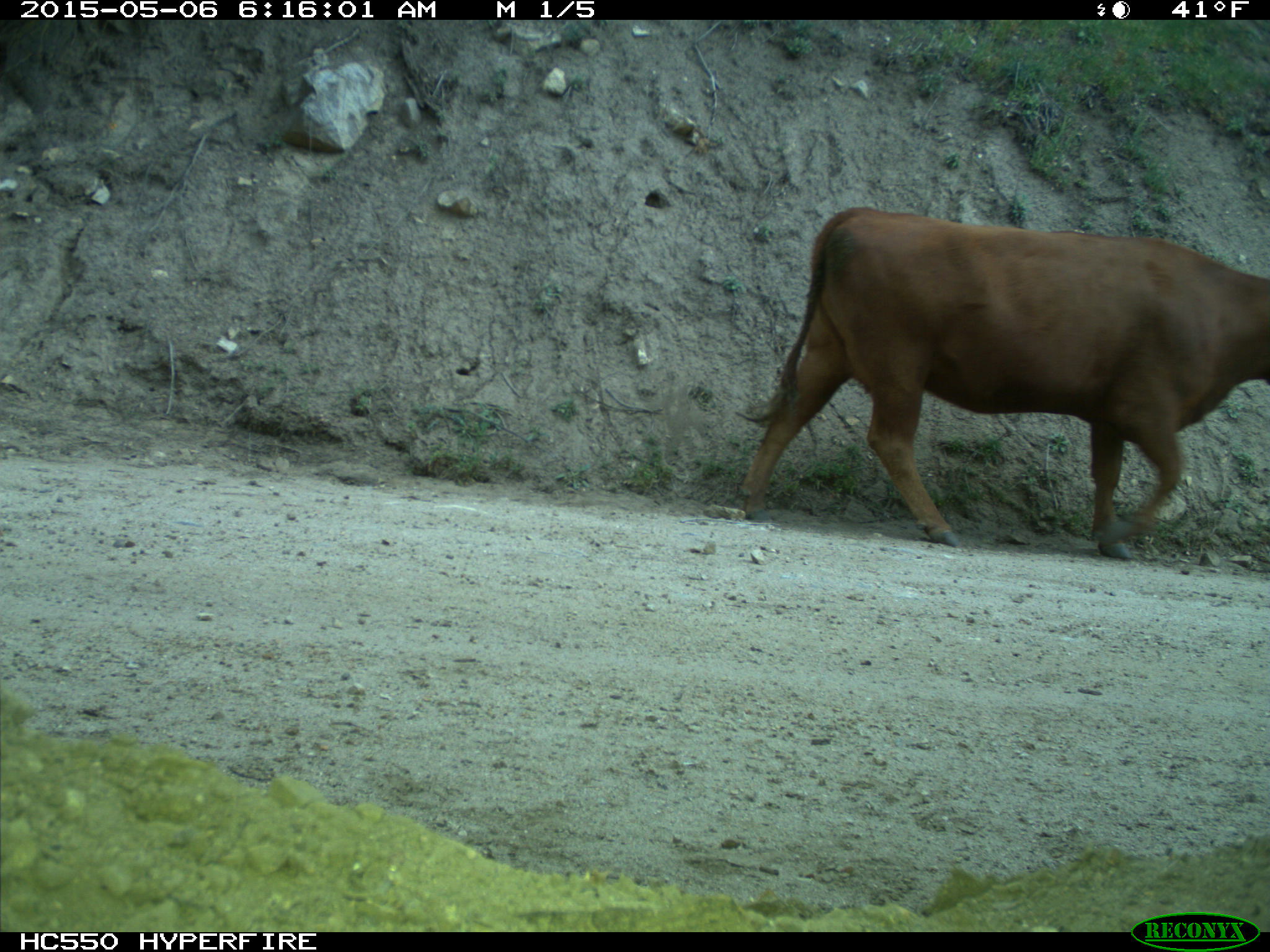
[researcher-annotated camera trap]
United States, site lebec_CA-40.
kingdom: Animalia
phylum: Chordata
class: Mammalia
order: Artiodactyla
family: Bovidae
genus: Bos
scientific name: Bos taurus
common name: domestic cow